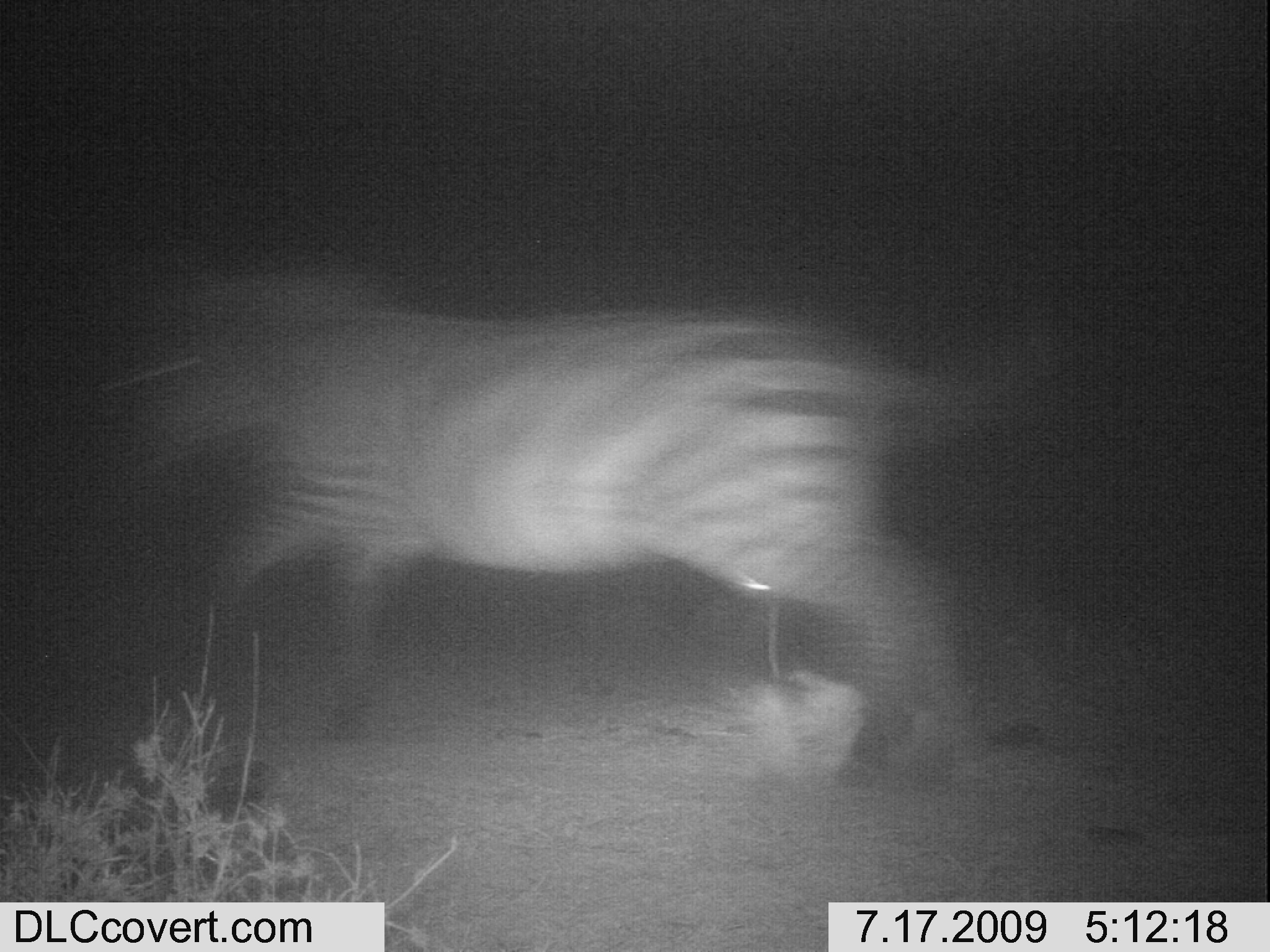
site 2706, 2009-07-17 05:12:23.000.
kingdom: Animalia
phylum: Chordata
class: Mammalia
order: Perissodactyla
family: Equidae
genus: Equus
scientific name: Equus quagga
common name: plains zebra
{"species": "Equus quagga (plains zebra)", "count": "1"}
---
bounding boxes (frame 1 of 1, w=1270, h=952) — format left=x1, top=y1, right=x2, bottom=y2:
equus quagga: left=101, top=261, right=994, bottom=815